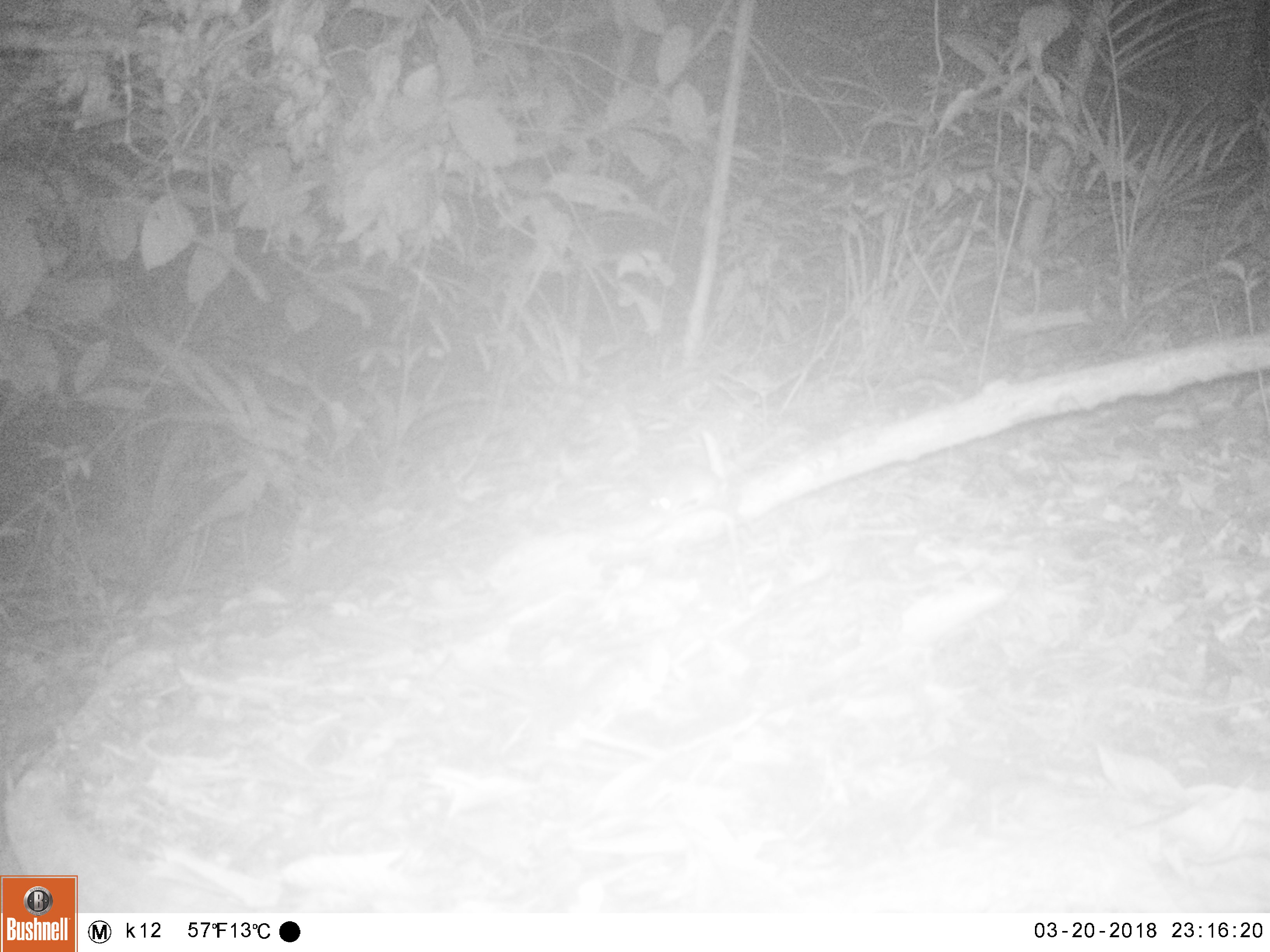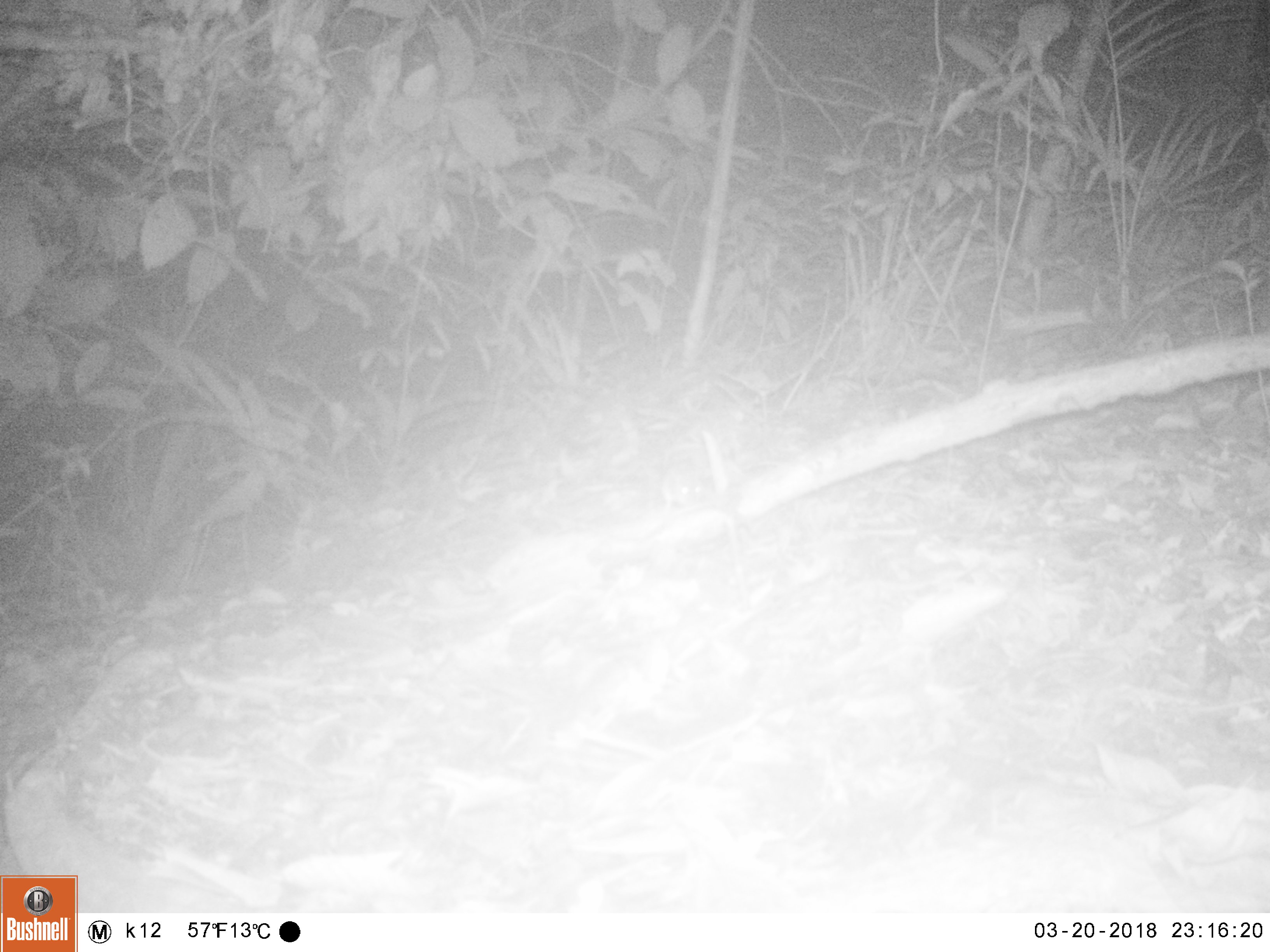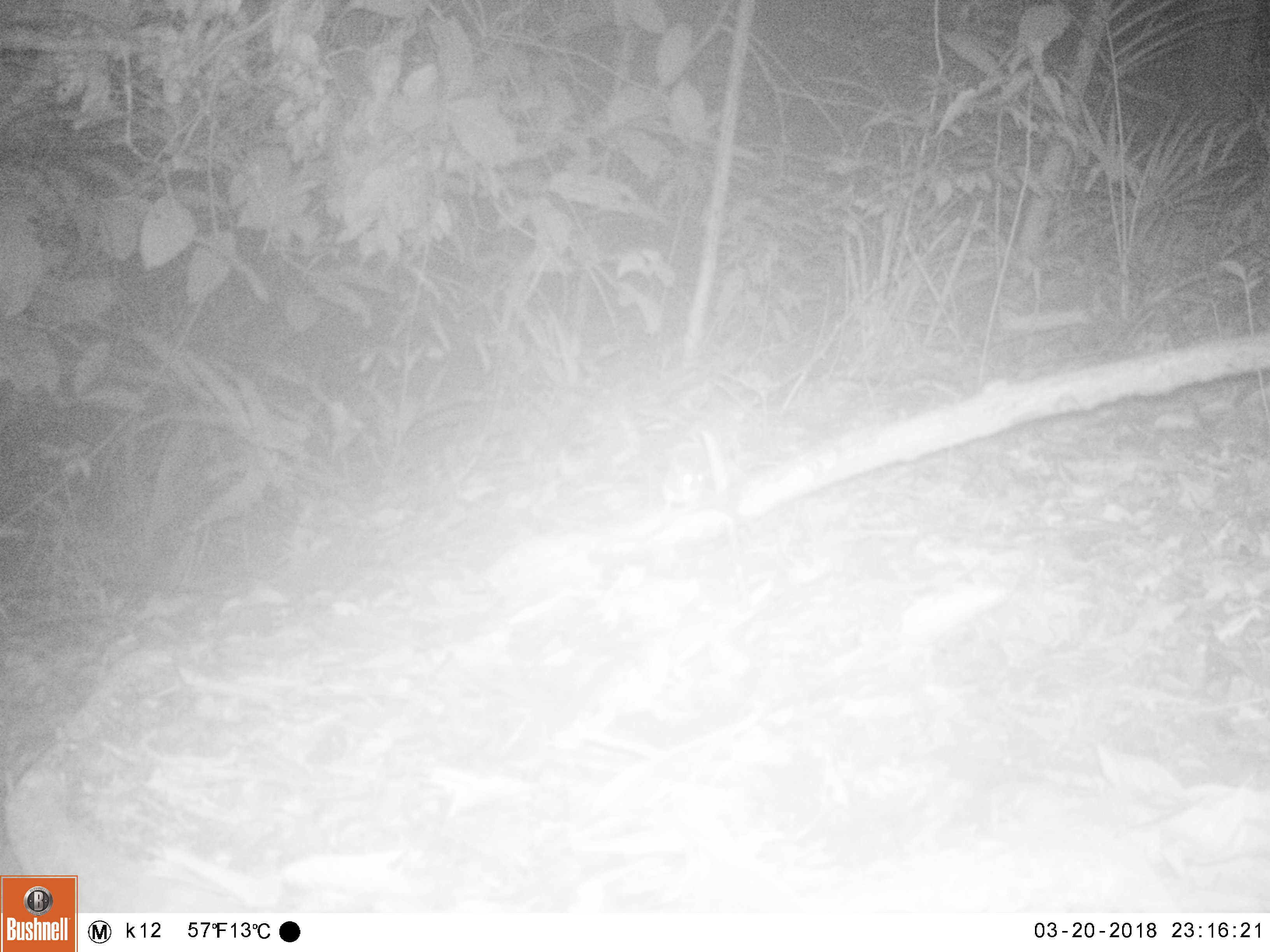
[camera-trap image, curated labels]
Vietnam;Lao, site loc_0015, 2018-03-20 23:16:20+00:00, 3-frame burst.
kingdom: Animalia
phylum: Chordata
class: Mammalia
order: Rodentia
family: Muridae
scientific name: Muridae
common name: old-world mice and rats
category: unidentified murid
Unidentified murid (old-world mice and rats) (Muridae). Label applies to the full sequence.